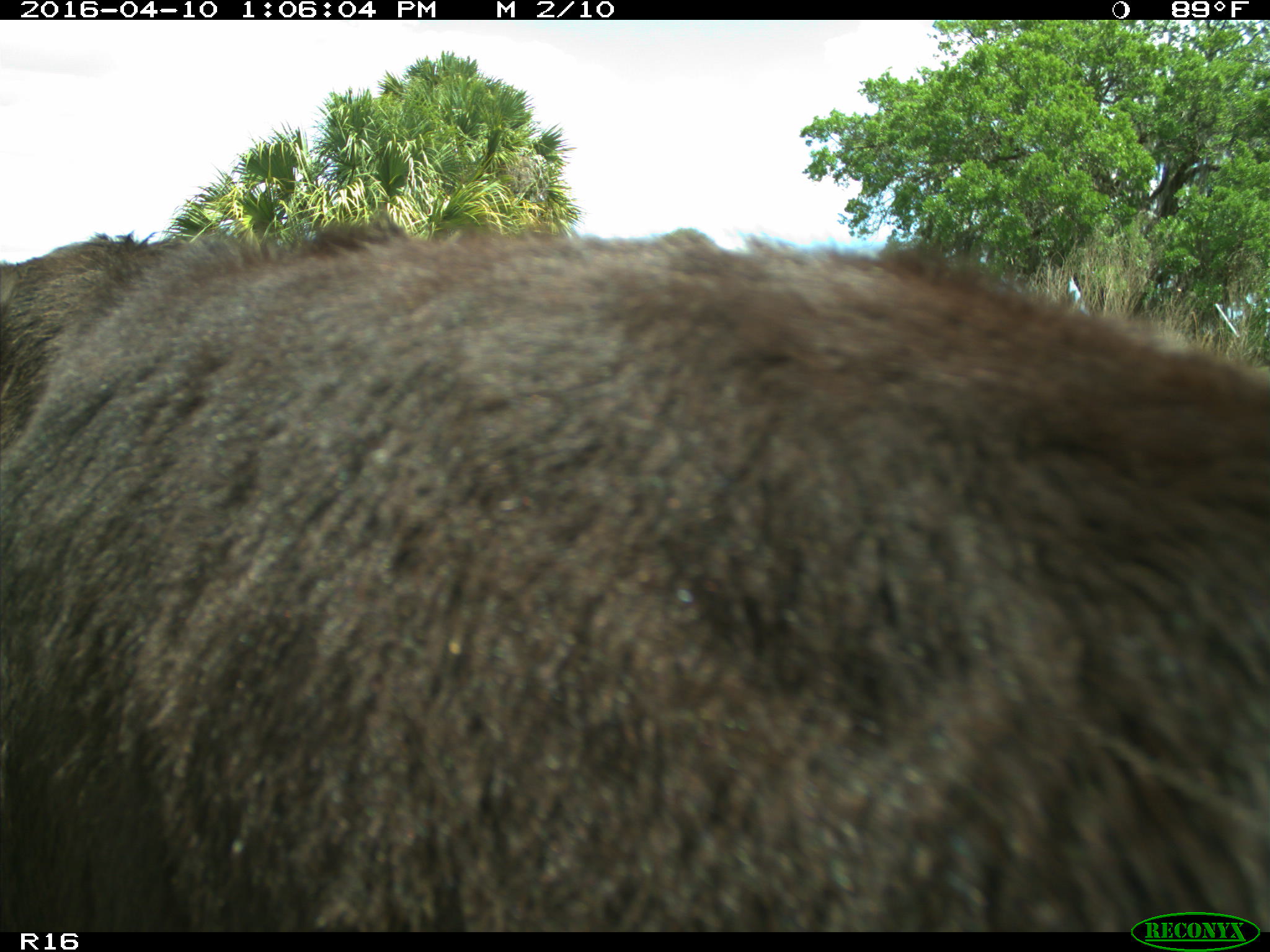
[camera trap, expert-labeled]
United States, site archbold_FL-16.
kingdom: Animalia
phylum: Chordata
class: Mammalia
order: Artiodactyla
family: Bovidae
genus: Bos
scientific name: Bos taurus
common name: domestic cow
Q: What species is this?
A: Bos taurus (domestic cow).